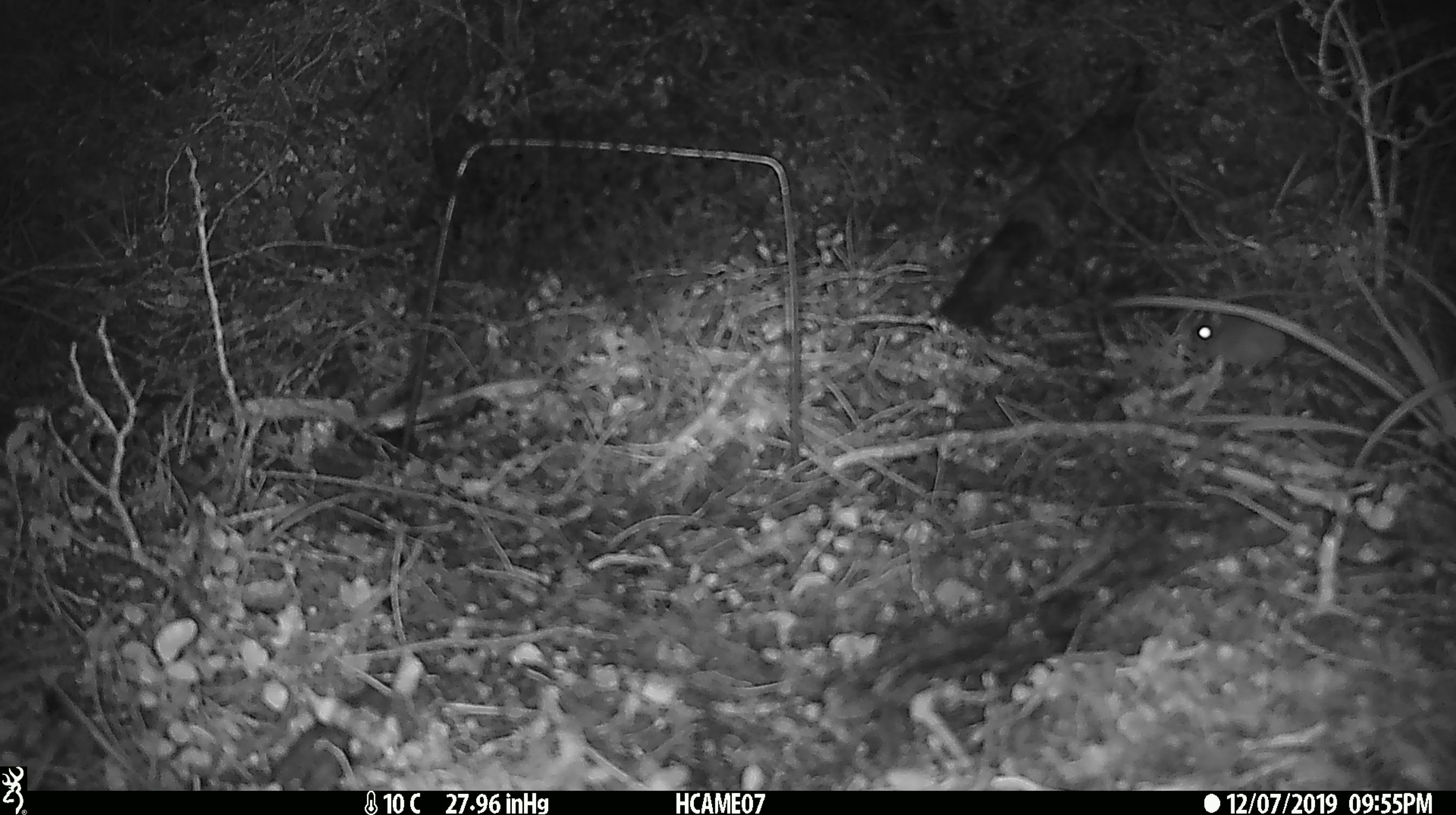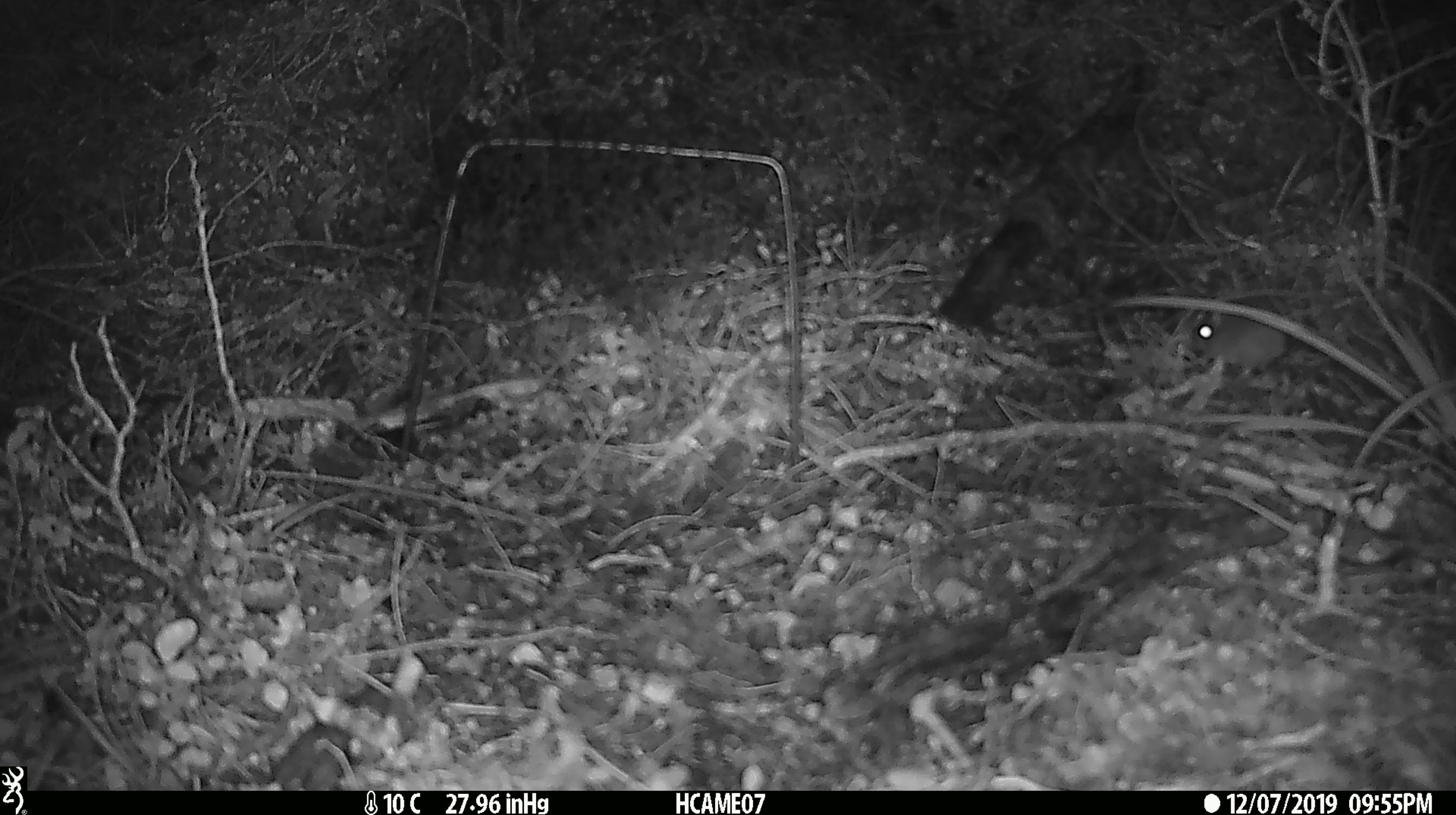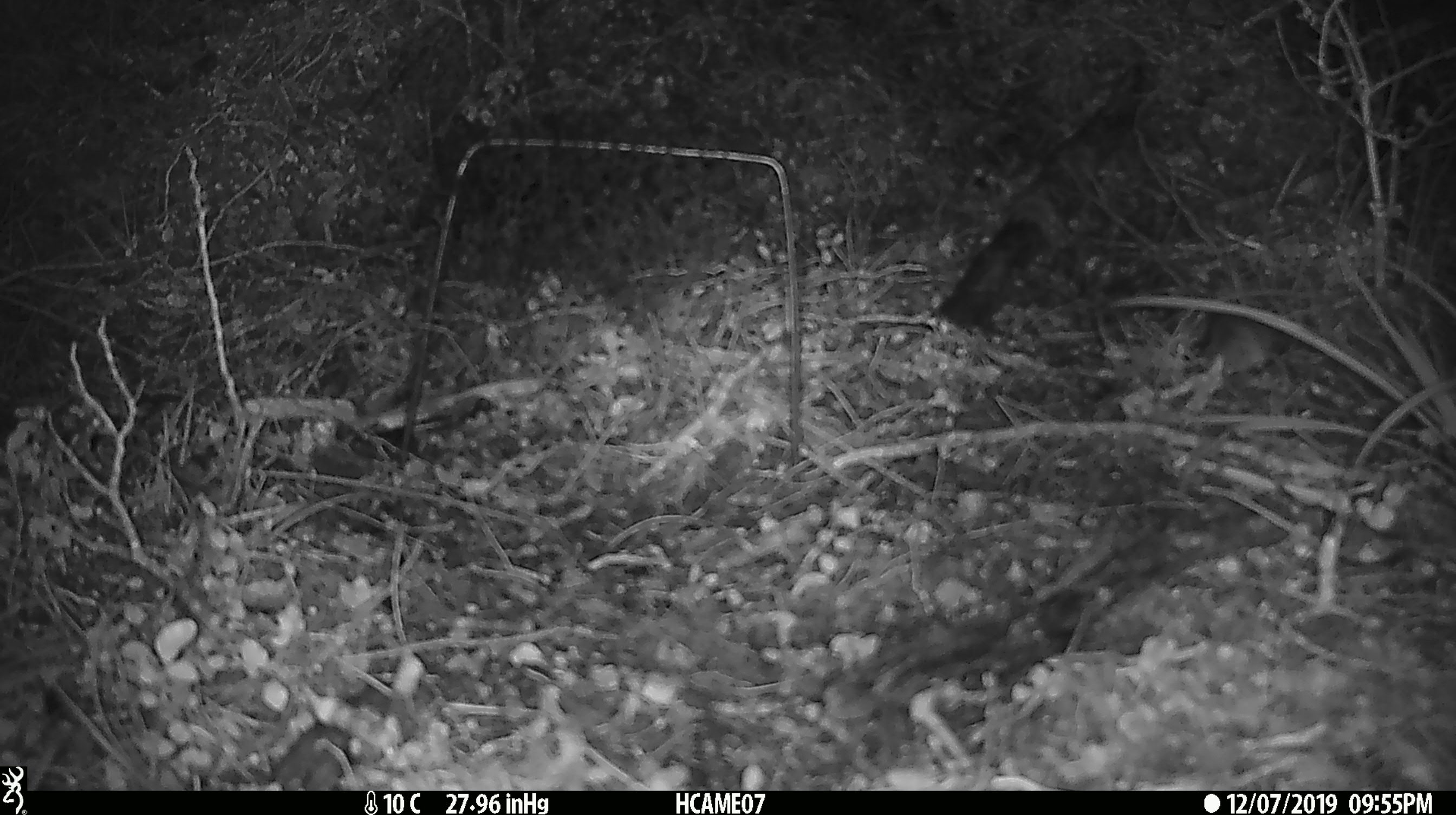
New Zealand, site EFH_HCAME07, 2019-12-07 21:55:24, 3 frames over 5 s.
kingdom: Animalia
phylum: Chordata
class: Mammalia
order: Rodentia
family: Muridae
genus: Mus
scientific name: Mus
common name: mouse